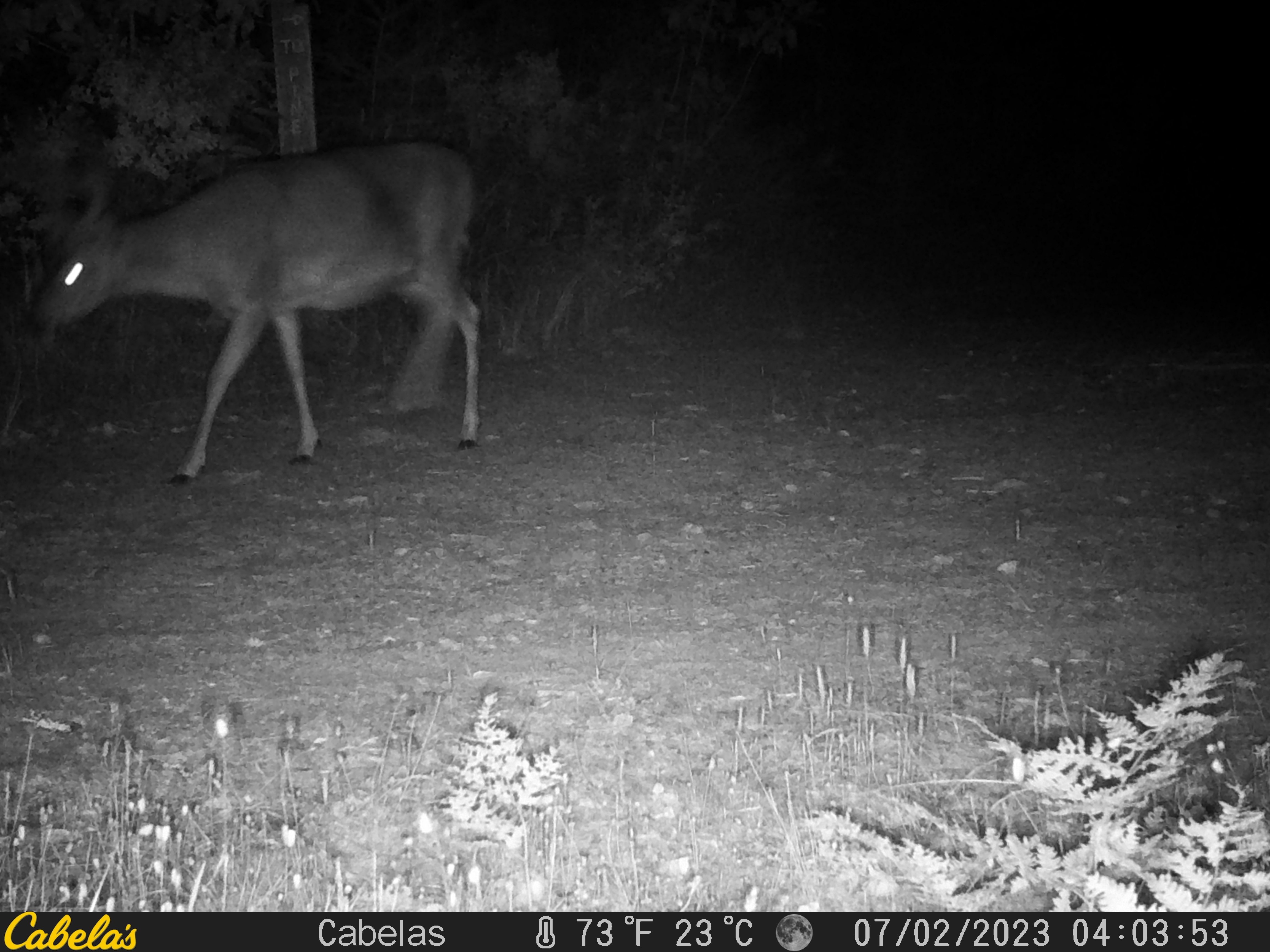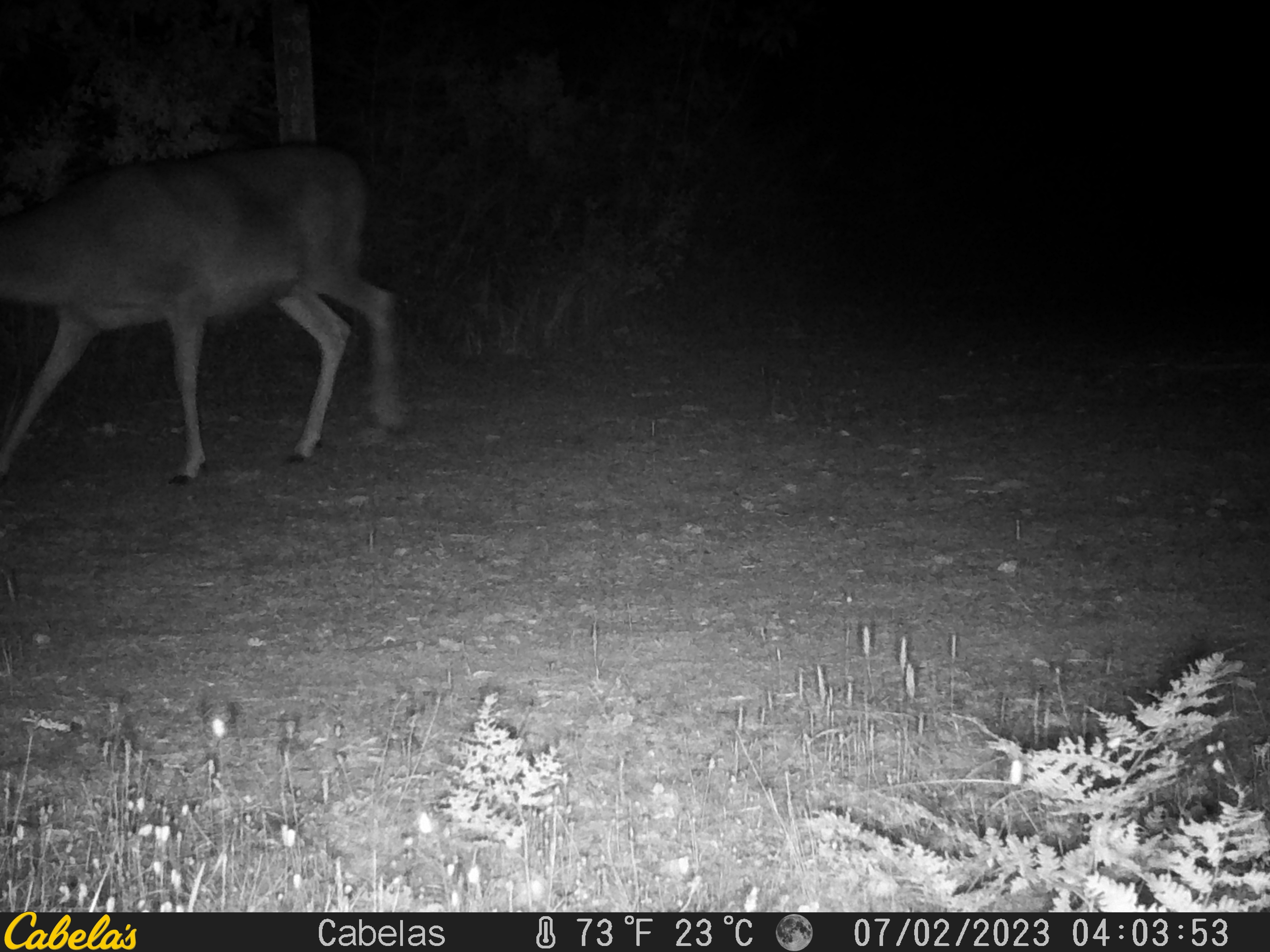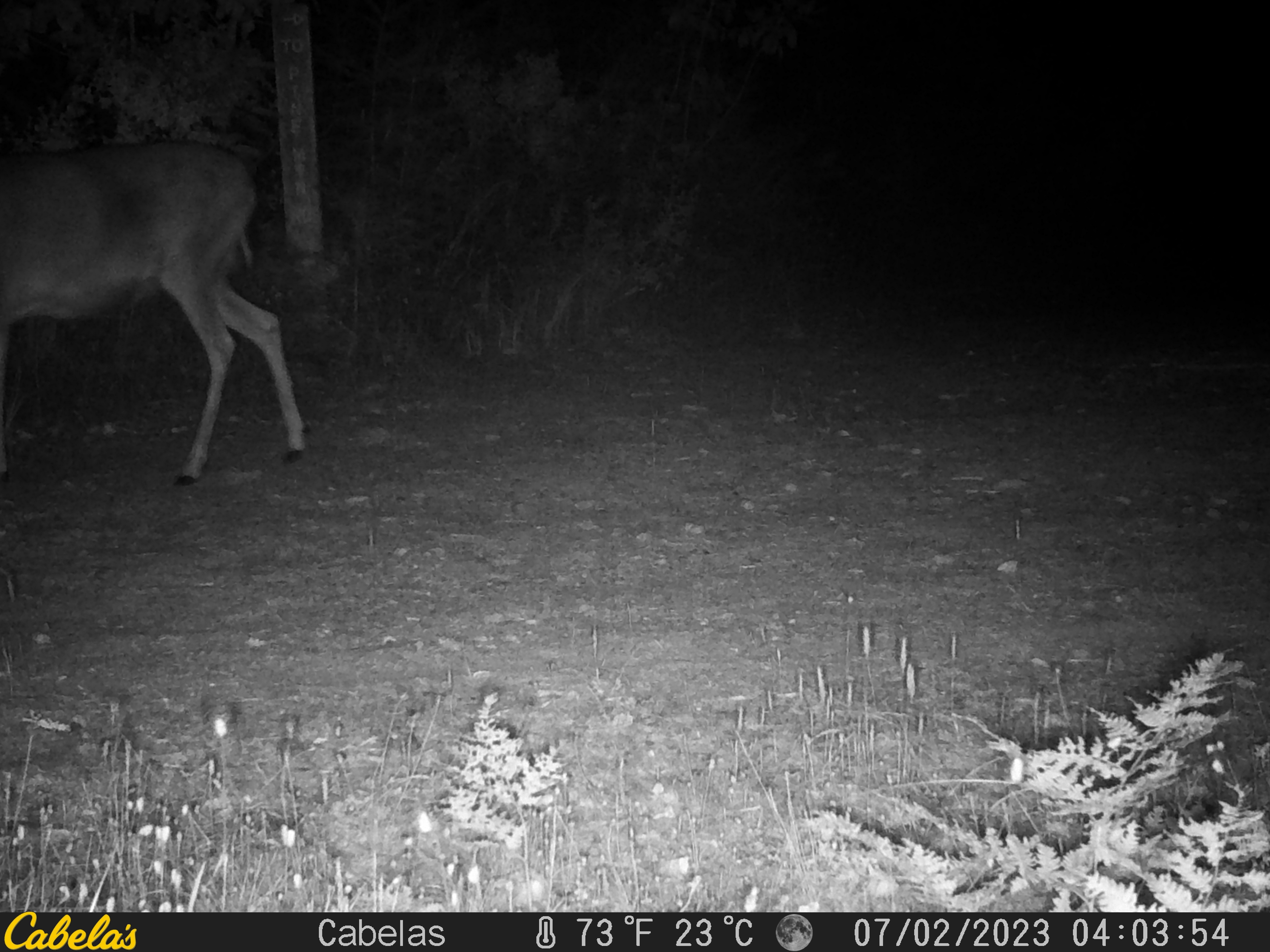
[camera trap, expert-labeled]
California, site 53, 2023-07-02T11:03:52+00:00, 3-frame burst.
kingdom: Animalia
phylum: Chordata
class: Mammalia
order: Artiodactyla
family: Cervidae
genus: Odocoileus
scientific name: Odocoileus hemionus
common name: mule deer